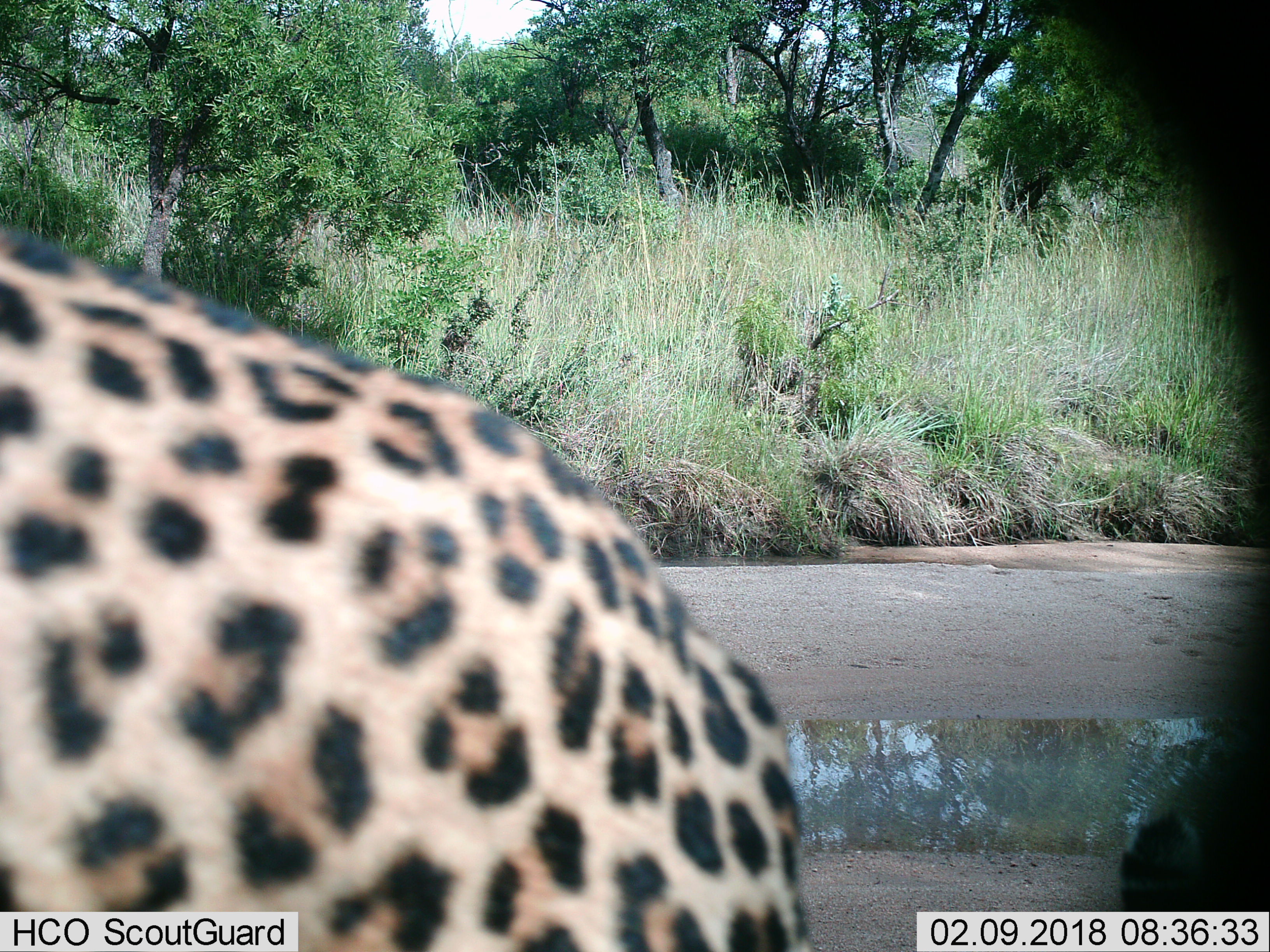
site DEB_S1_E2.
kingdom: Animalia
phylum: Chordata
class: Mammalia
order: Carnivora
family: Felidae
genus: Panthera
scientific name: Panthera pardus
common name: leopard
Leopard (Panthera pardus), count 1. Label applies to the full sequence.